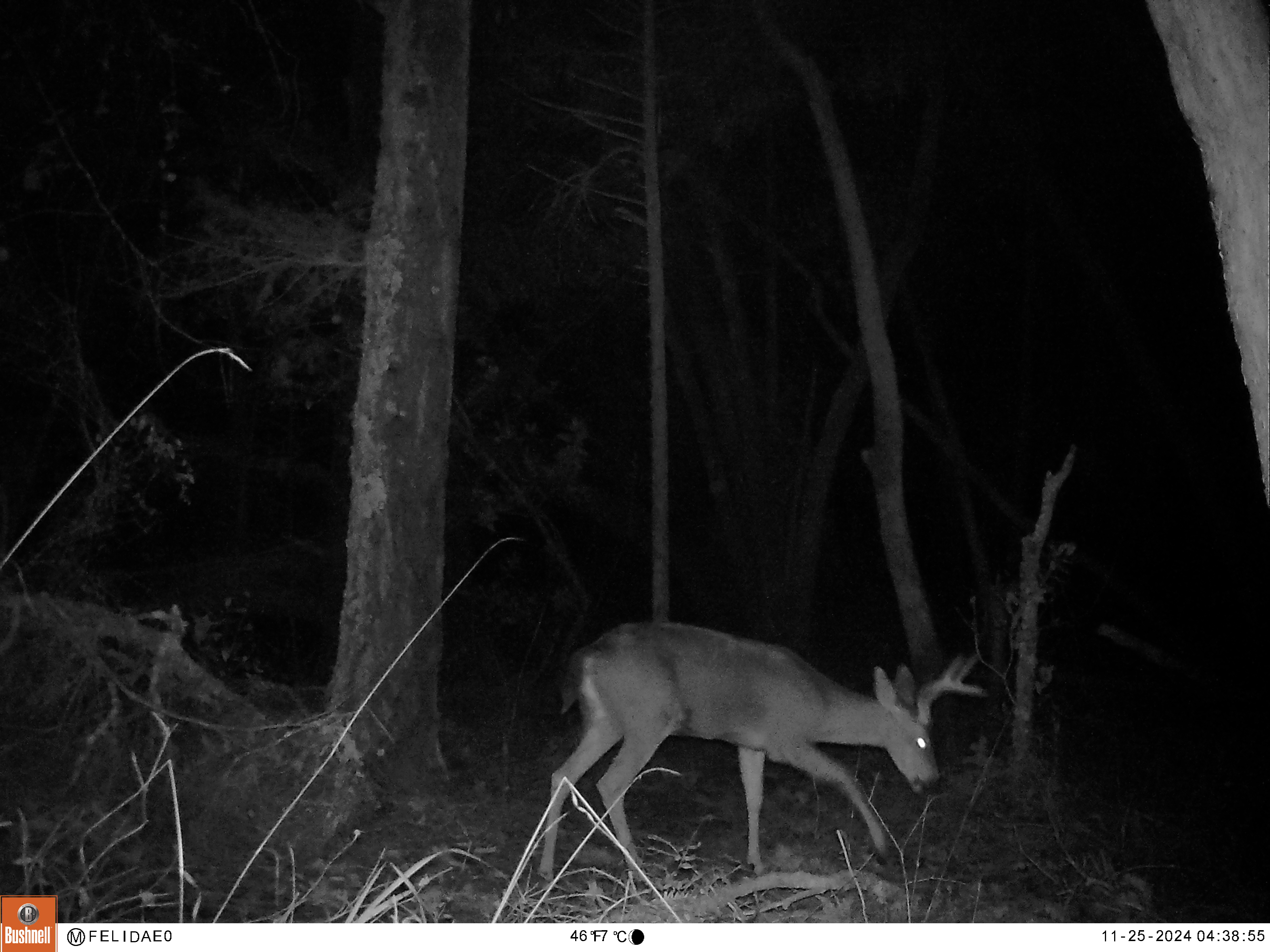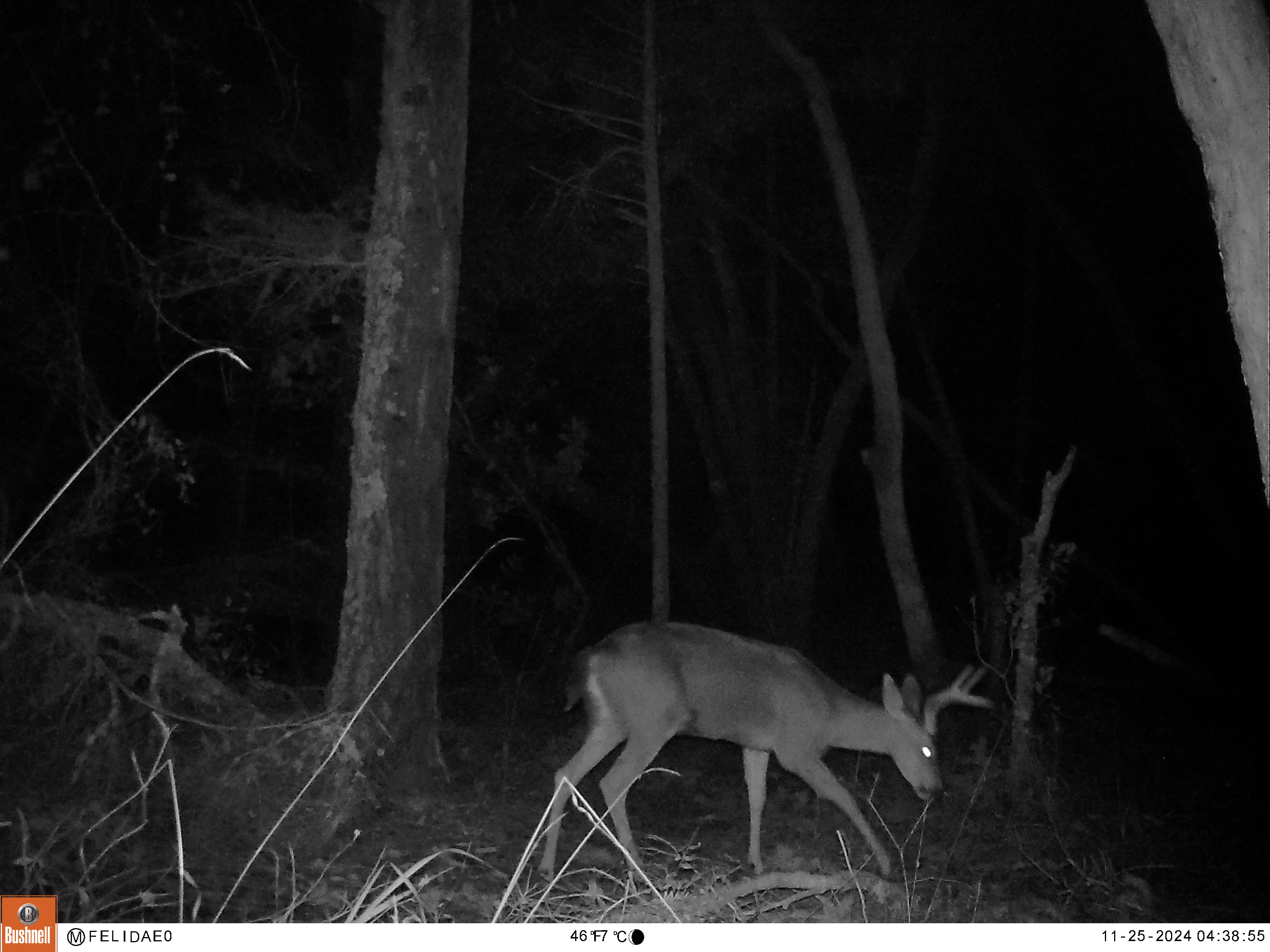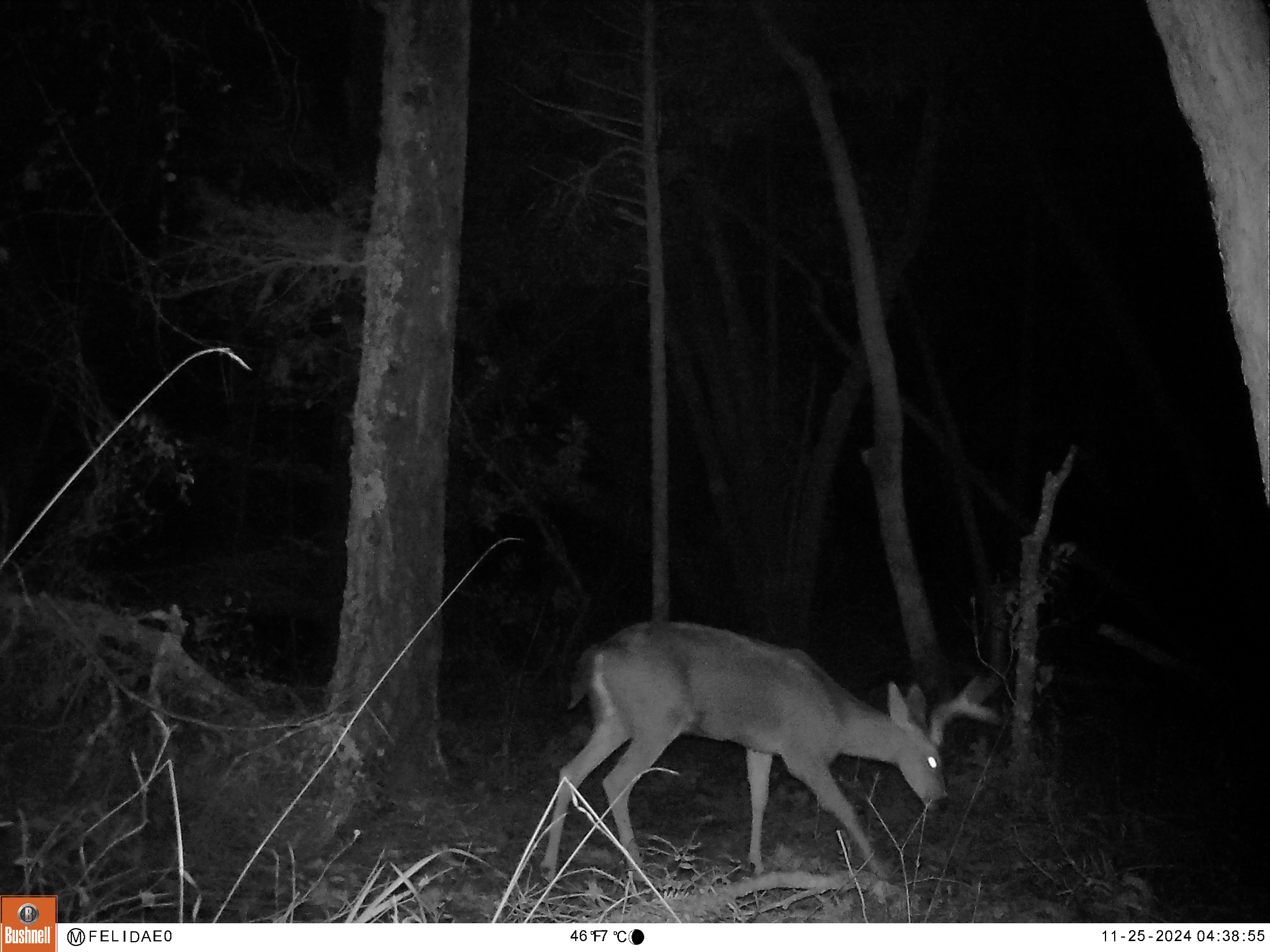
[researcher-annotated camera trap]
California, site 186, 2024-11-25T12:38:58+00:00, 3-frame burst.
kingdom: Animalia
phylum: Chordata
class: Mammalia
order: Artiodactyla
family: Cervidae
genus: Odocoileus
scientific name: Odocoileus hemionus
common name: mule deer